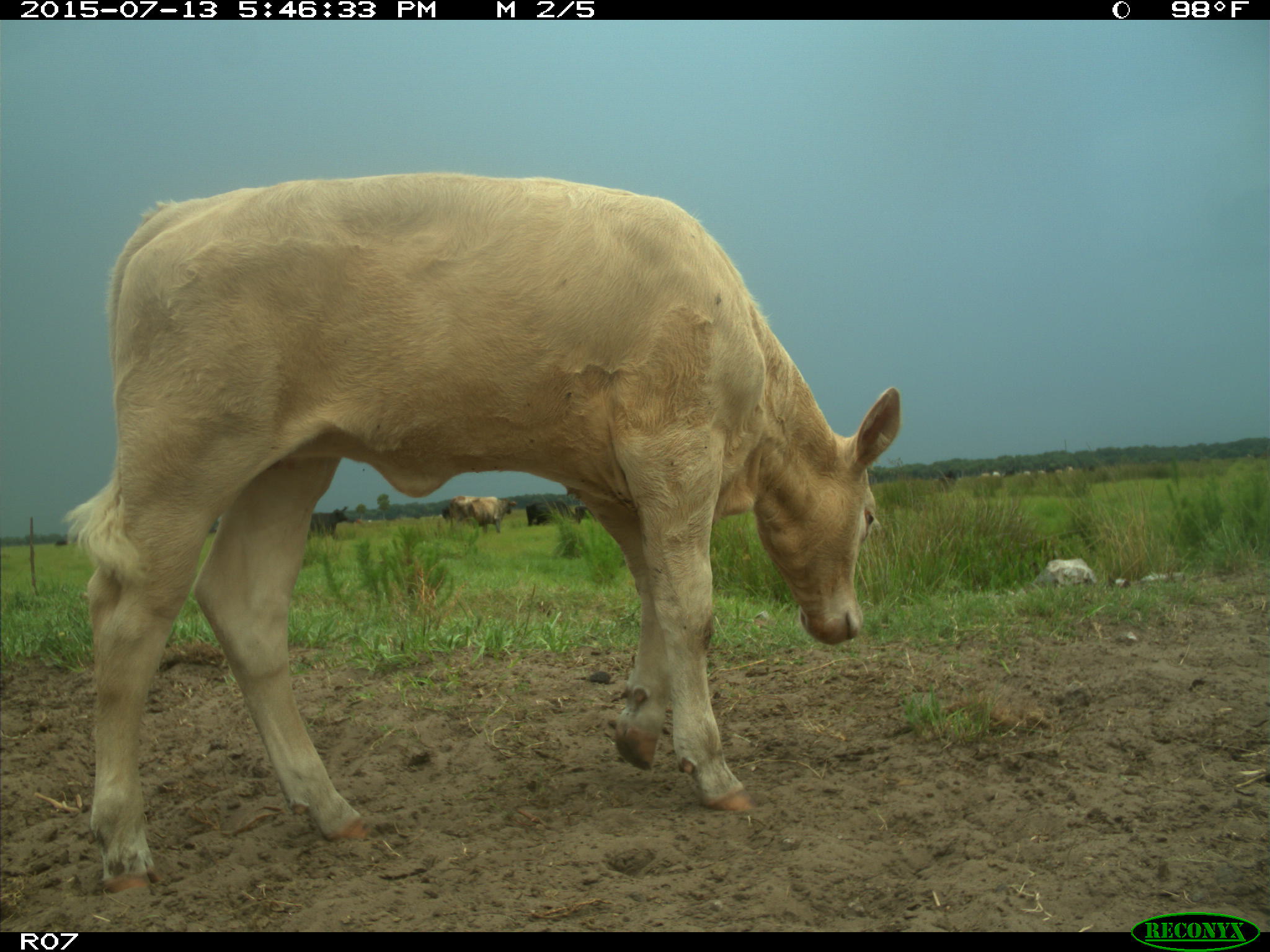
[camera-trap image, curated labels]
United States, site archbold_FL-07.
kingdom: Animalia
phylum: Chordata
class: Mammalia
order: Artiodactyla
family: Bovidae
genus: Bos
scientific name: Bos taurus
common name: domestic cow